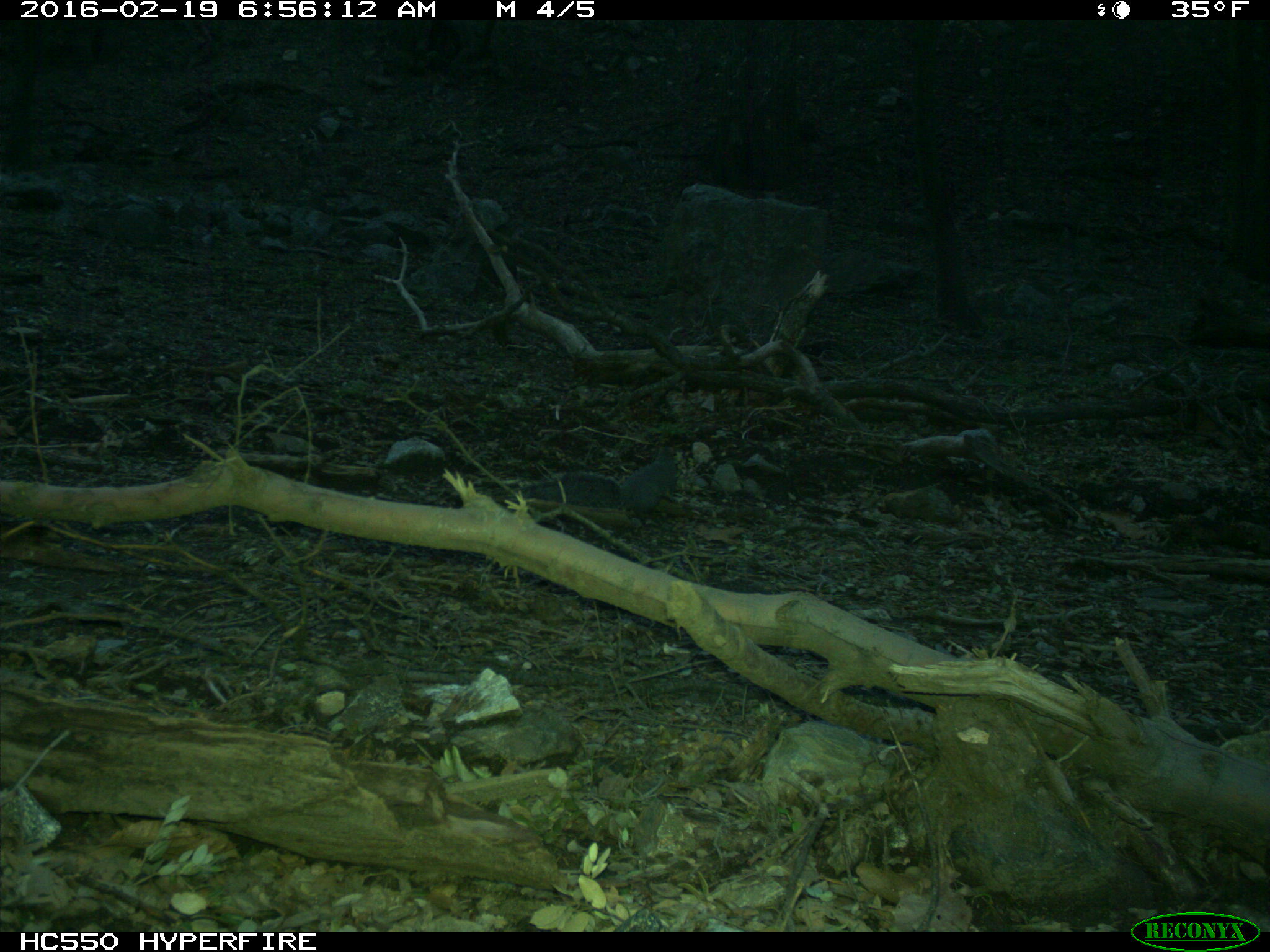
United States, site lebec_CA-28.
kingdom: Animalia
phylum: Chordata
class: Mammalia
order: Rodentia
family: Sciuridae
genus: Sciurus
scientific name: Sciurus carolinensis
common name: eastern gray squirrel